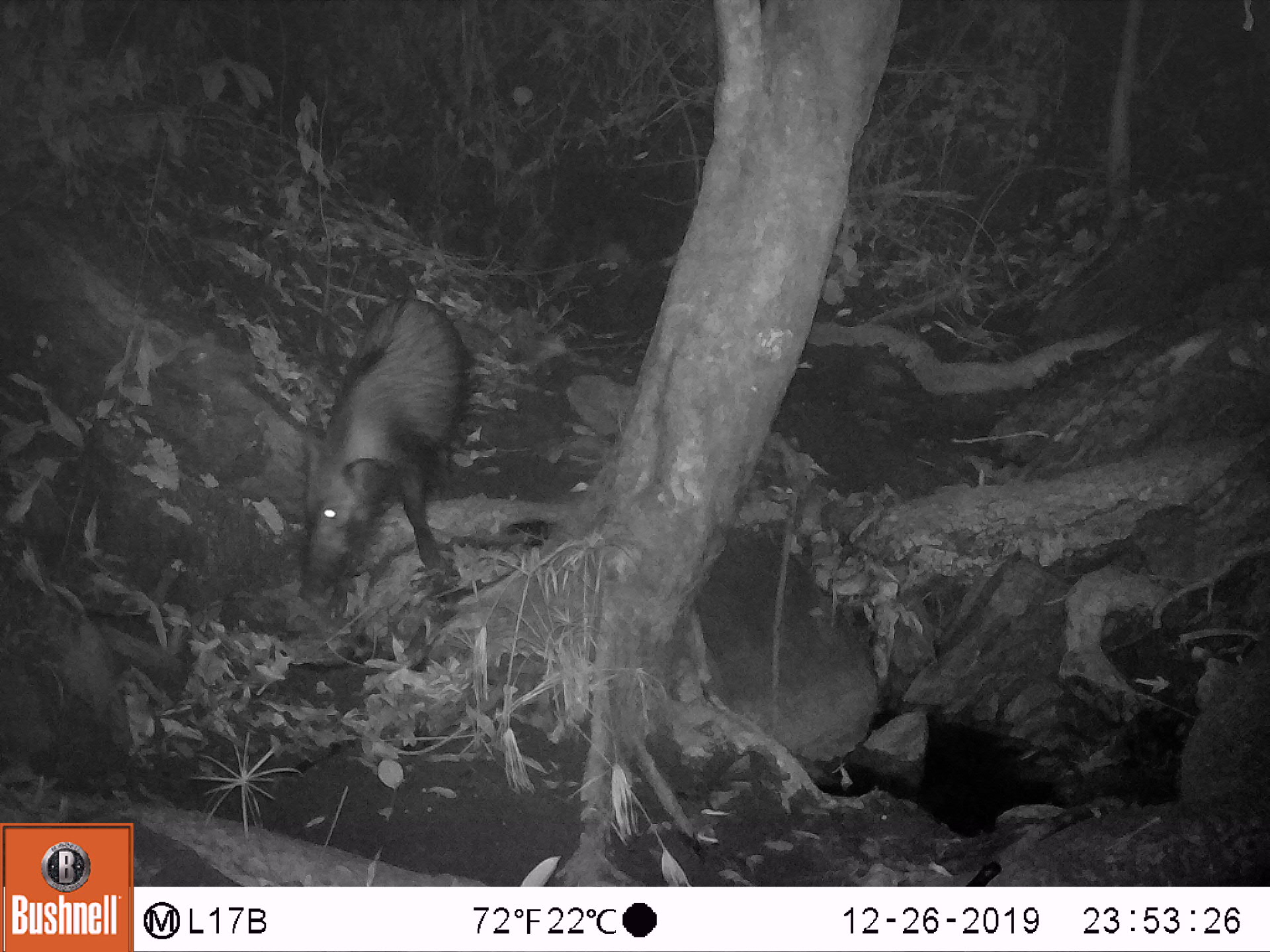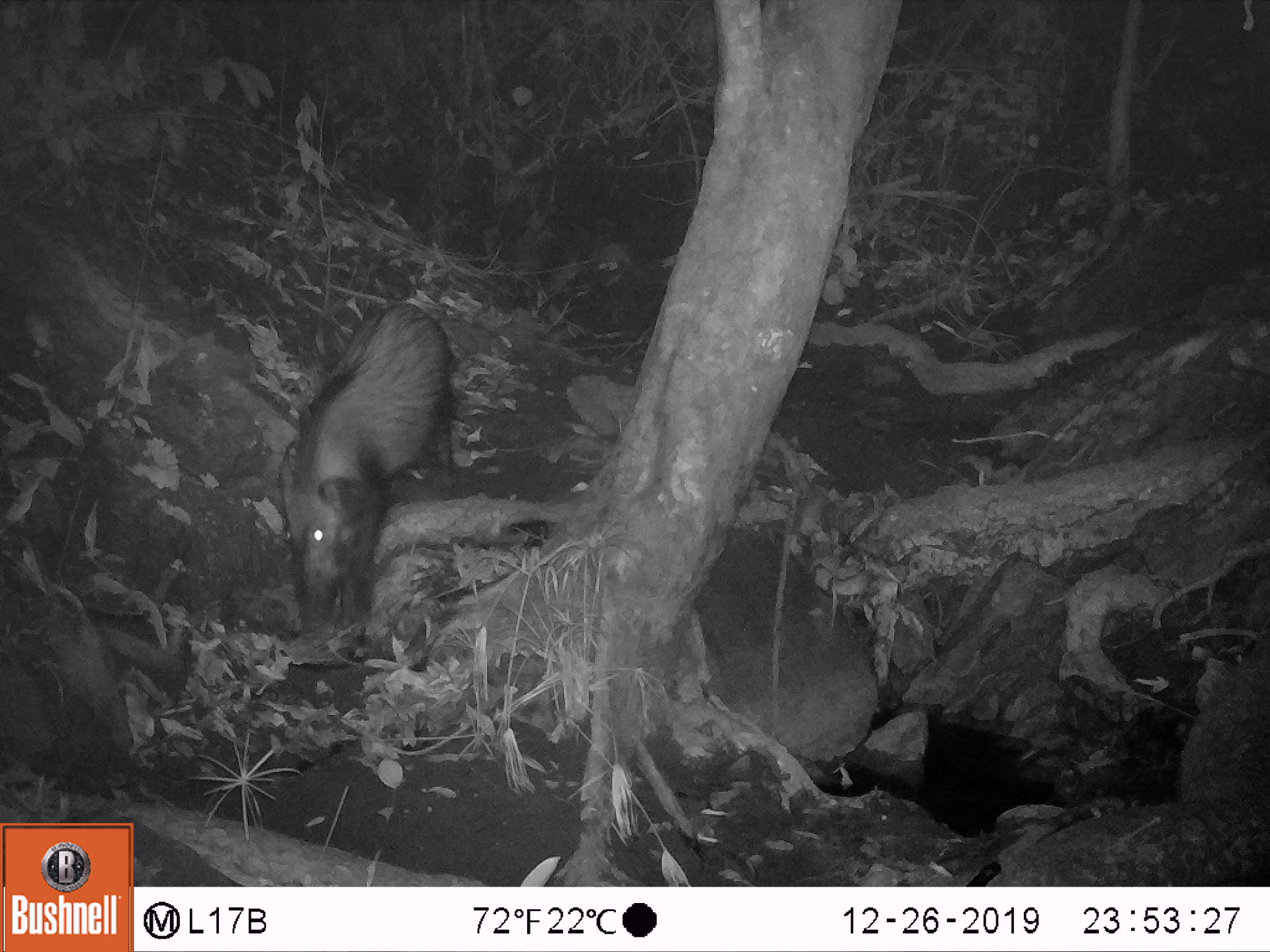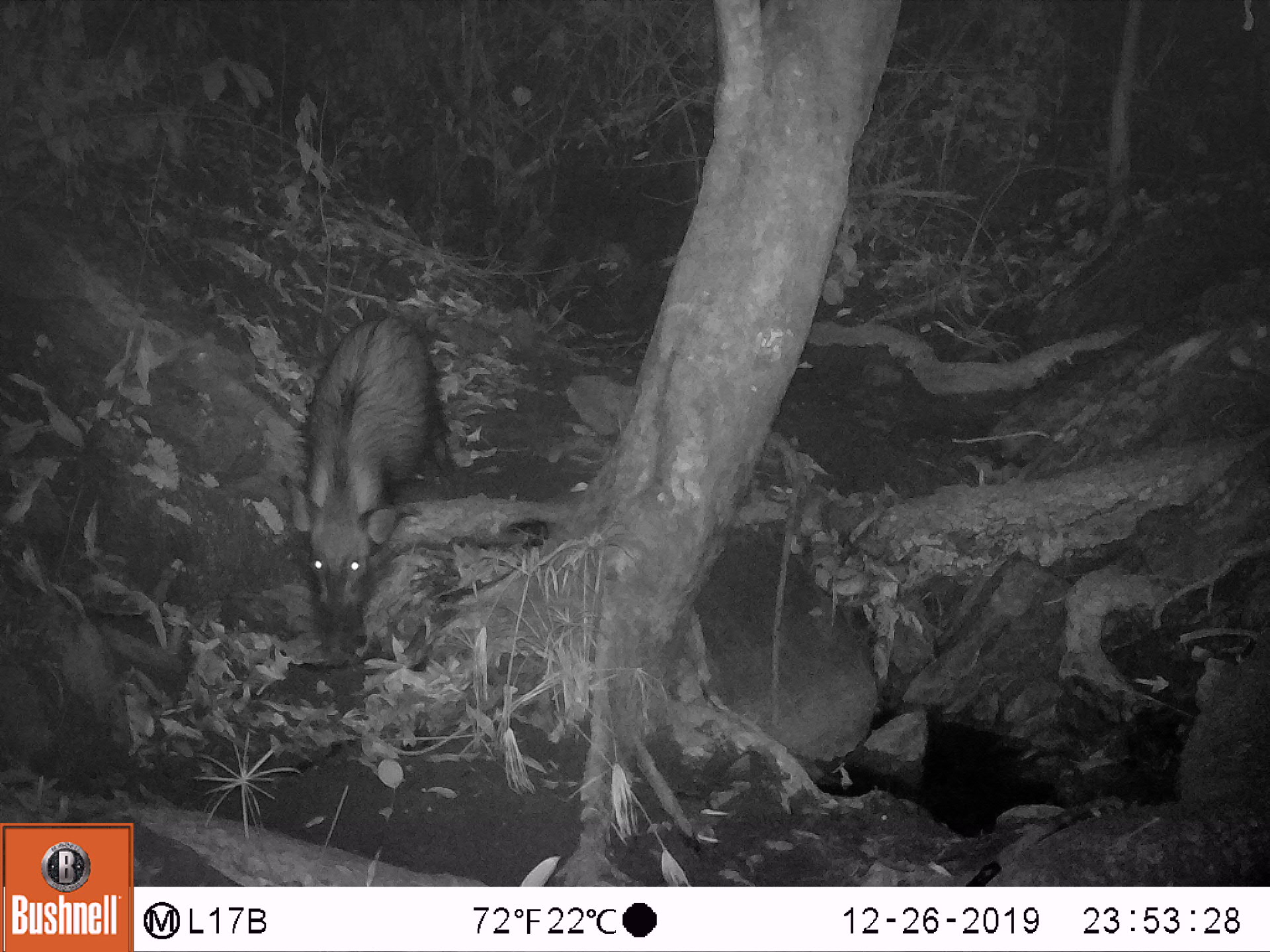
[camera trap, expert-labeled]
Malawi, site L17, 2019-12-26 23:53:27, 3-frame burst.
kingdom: Animalia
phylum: Chordata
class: Mammalia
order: Artiodactyla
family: Suidae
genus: Potamochoerus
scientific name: Potamochoerus larvatus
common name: bushpig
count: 1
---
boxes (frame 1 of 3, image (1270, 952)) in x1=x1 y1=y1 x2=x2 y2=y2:
bushpig: x1=289 y1=292 x2=477 y2=605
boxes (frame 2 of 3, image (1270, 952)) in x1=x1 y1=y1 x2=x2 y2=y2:
bushpig: x1=275 y1=296 x2=456 y2=635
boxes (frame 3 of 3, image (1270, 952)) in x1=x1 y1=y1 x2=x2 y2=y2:
bushpig: x1=281 y1=306 x2=453 y2=641